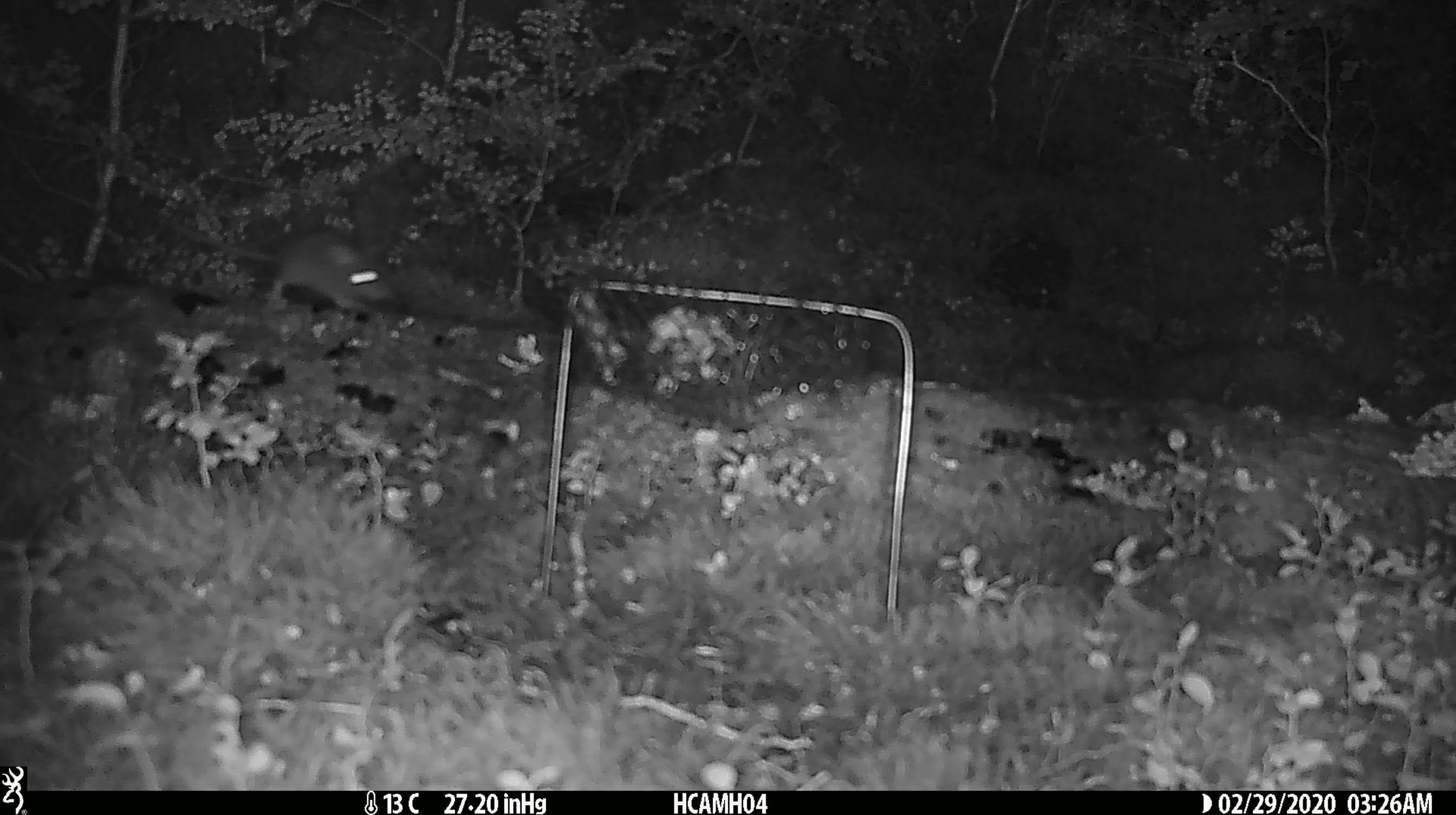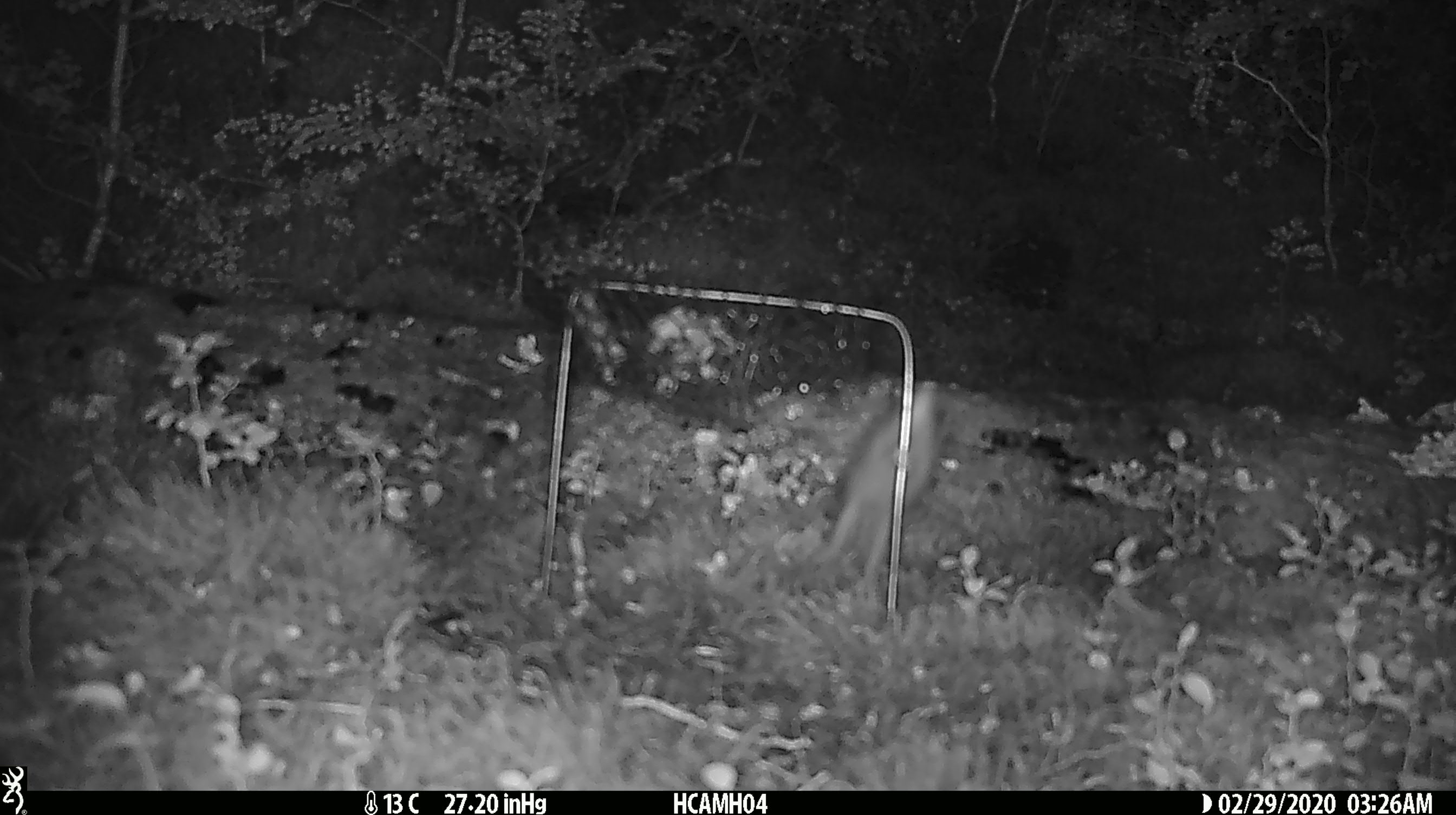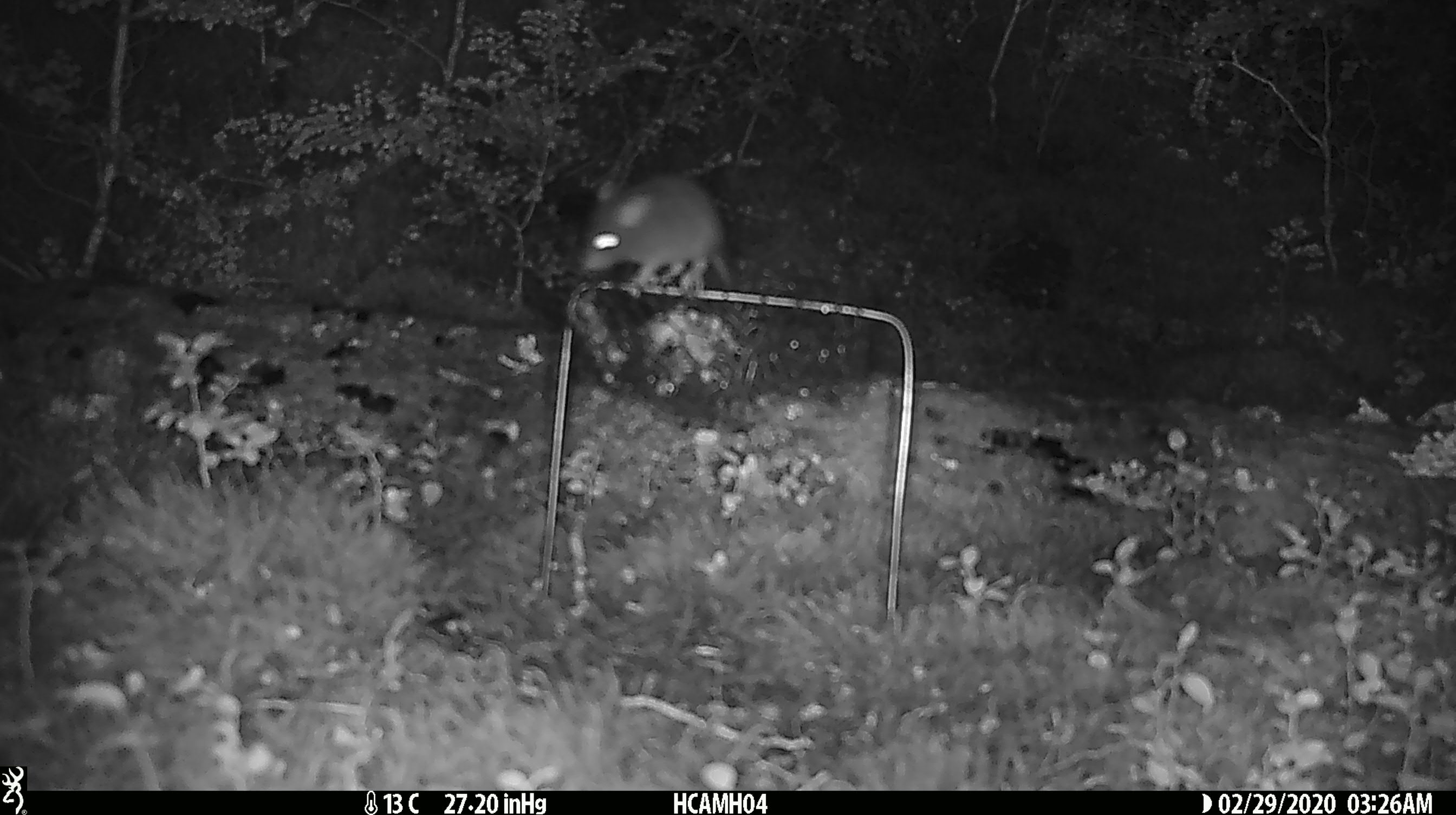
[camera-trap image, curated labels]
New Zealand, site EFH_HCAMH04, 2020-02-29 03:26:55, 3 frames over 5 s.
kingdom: Animalia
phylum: Chordata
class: Mammalia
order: Rodentia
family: Muridae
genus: Mus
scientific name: Mus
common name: mouse